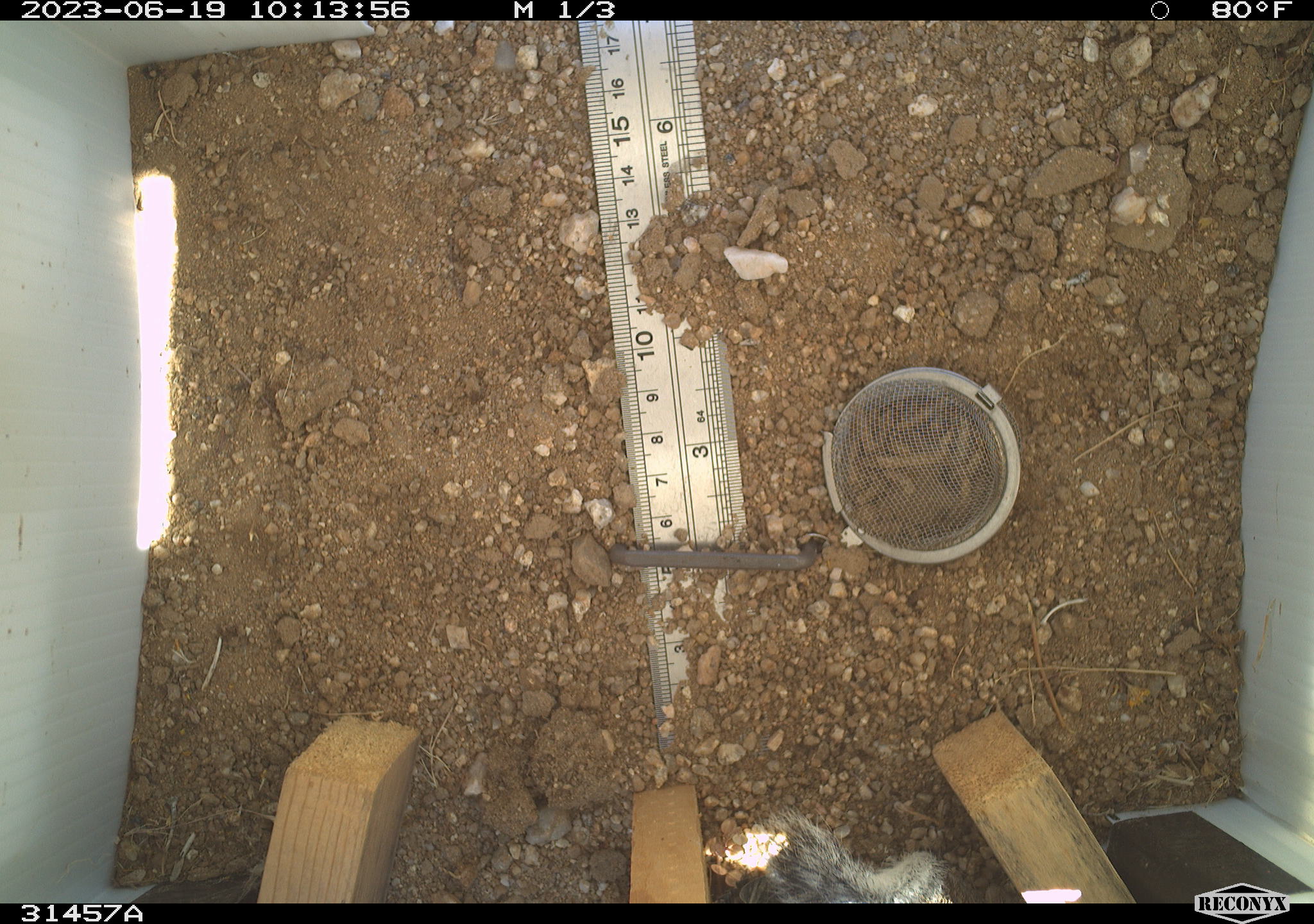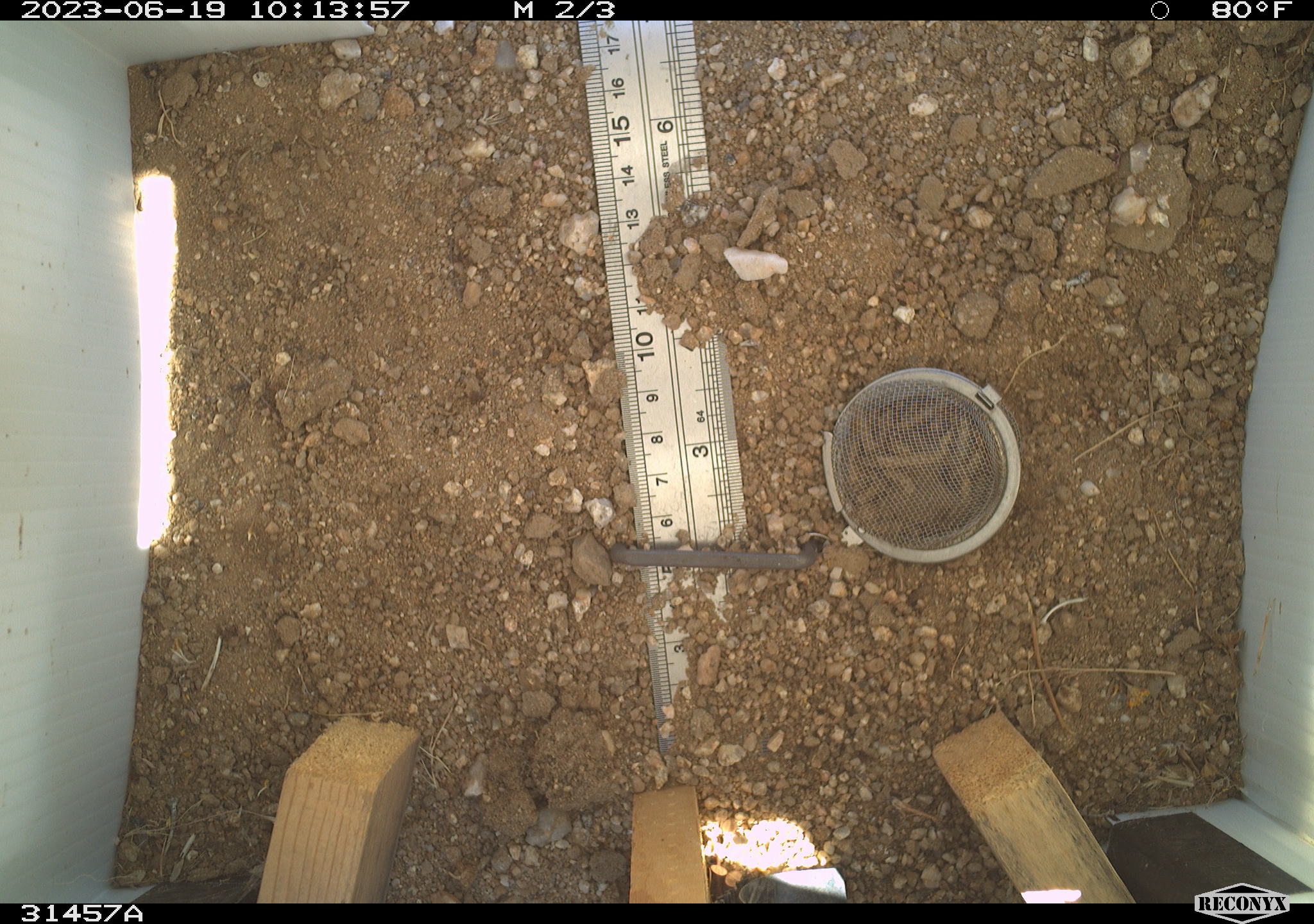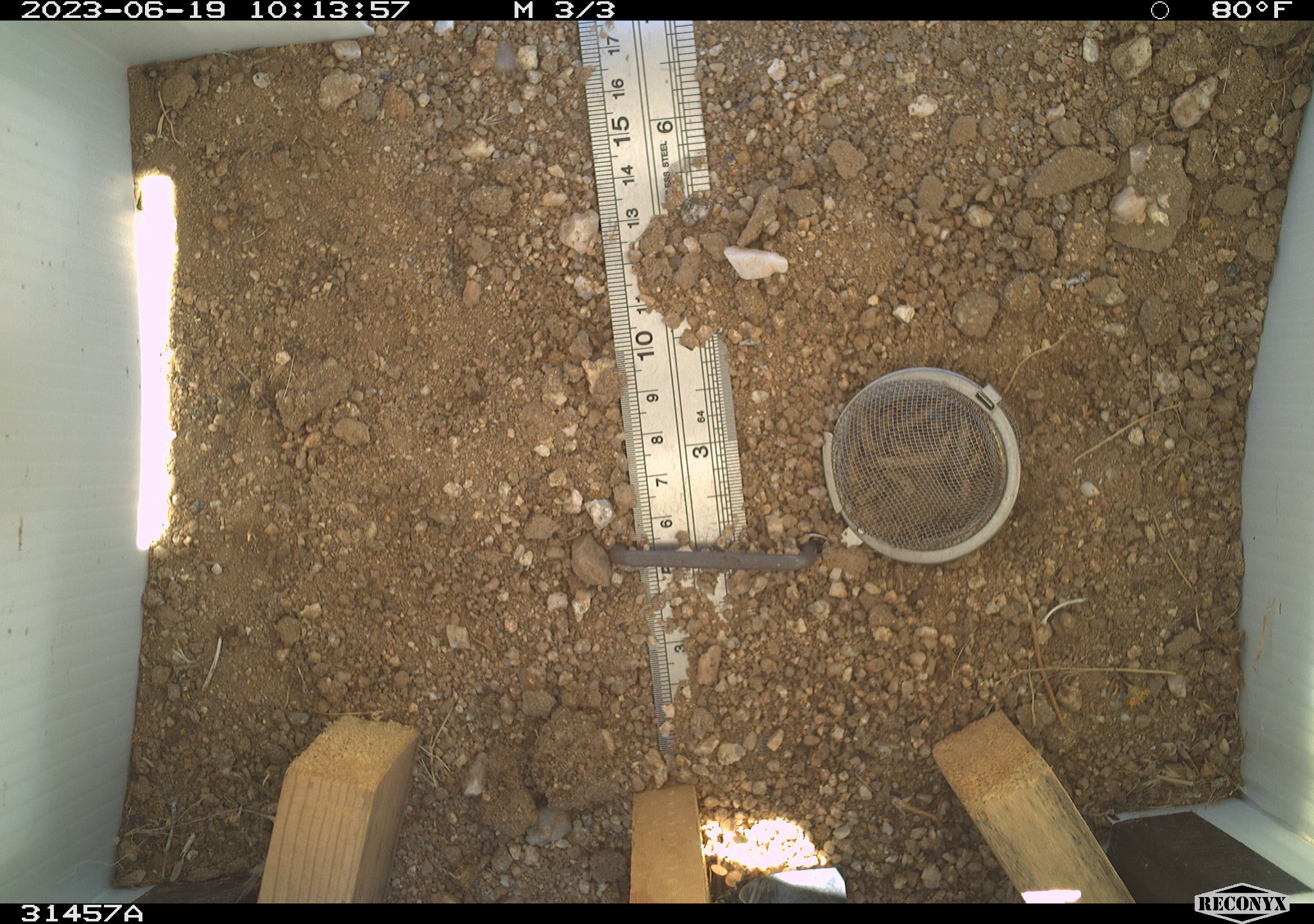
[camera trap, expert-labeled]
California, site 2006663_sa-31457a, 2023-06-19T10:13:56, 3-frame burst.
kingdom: Animalia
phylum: Chordata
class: Mammalia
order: Rodentia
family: Sciuridae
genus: Ammospermophilus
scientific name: Ammospermophilus leucurus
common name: white-tailed antelope squirrel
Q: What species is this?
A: White-tailed antelope squirrel (Ammospermophilus leucurus).